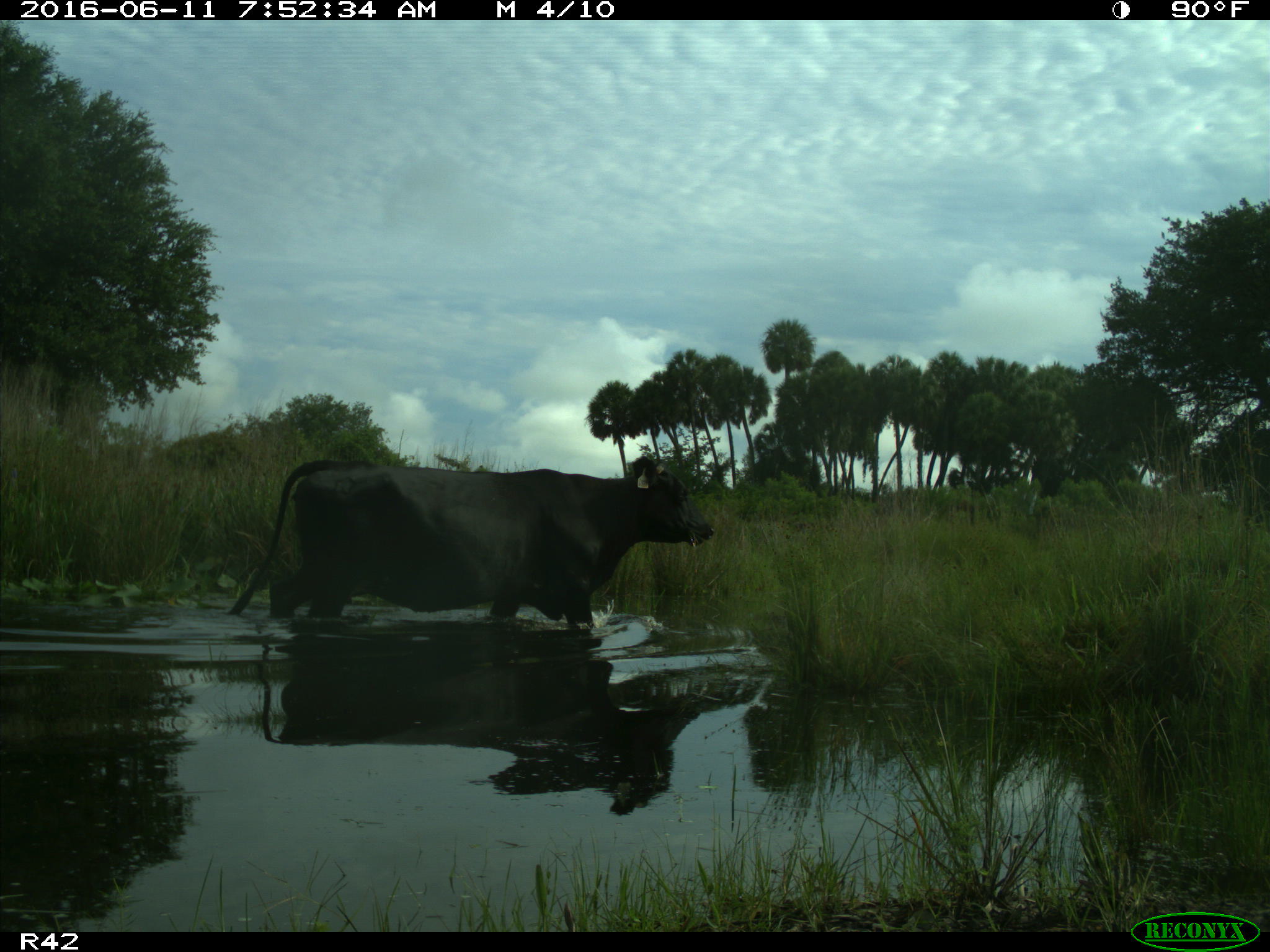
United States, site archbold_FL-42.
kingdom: Animalia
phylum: Chordata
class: Mammalia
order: Artiodactyla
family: Bovidae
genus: Bos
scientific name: Bos taurus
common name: domestic cow